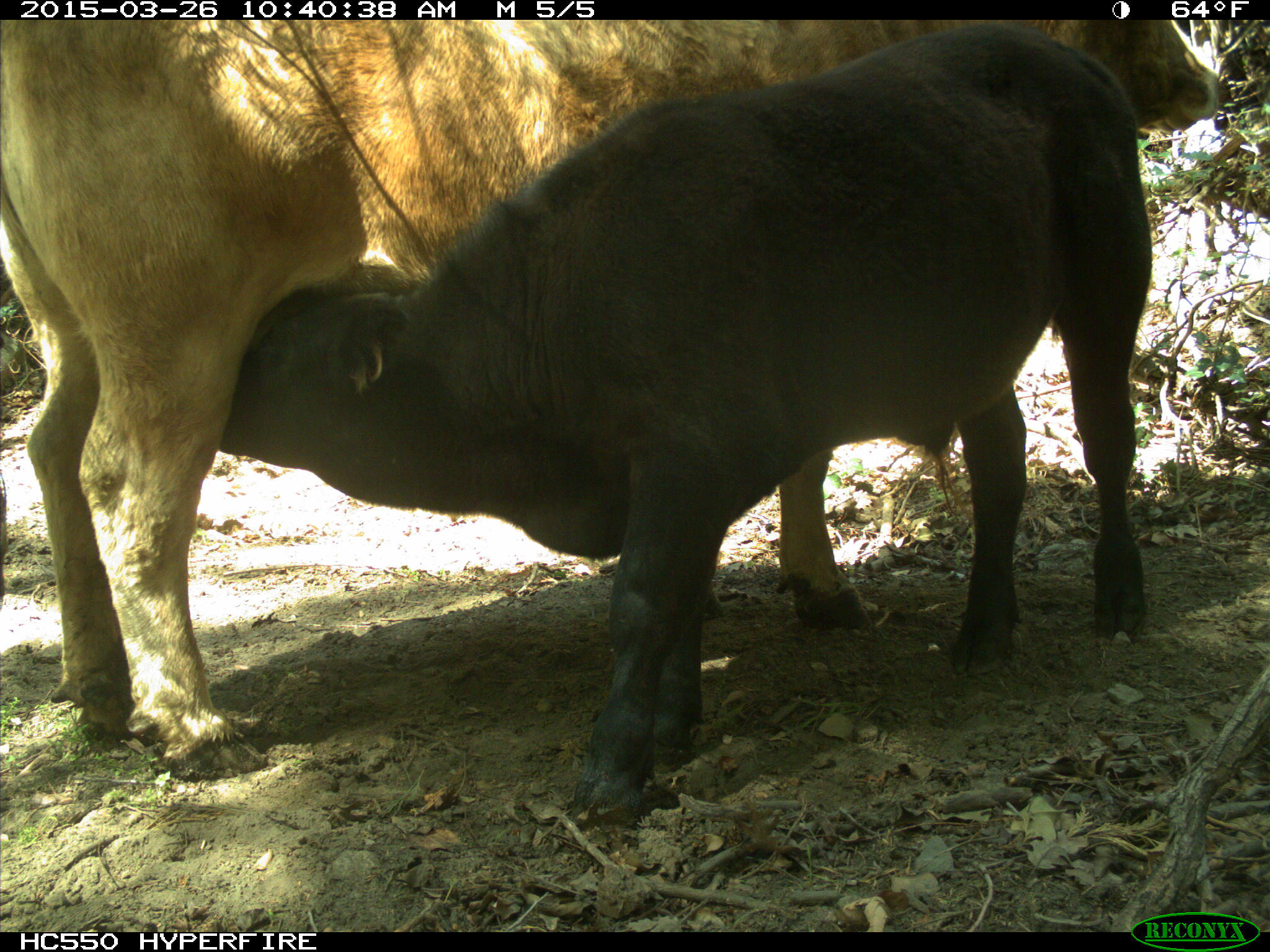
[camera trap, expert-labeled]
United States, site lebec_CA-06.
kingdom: Animalia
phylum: Chordata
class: Mammalia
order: Artiodactyla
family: Bovidae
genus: Bos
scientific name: Bos taurus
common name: domestic cow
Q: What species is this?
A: Bos taurus (domestic cow).